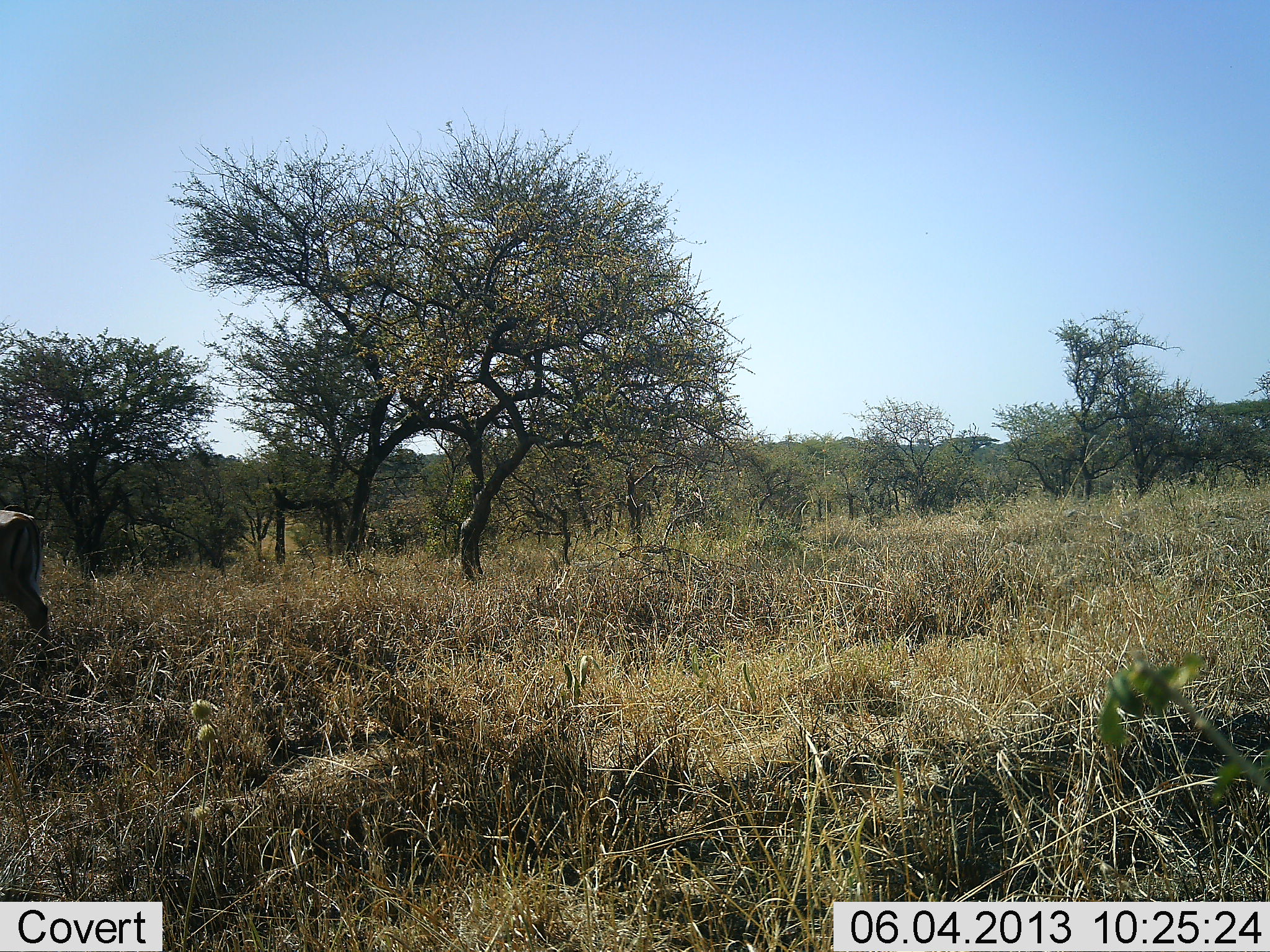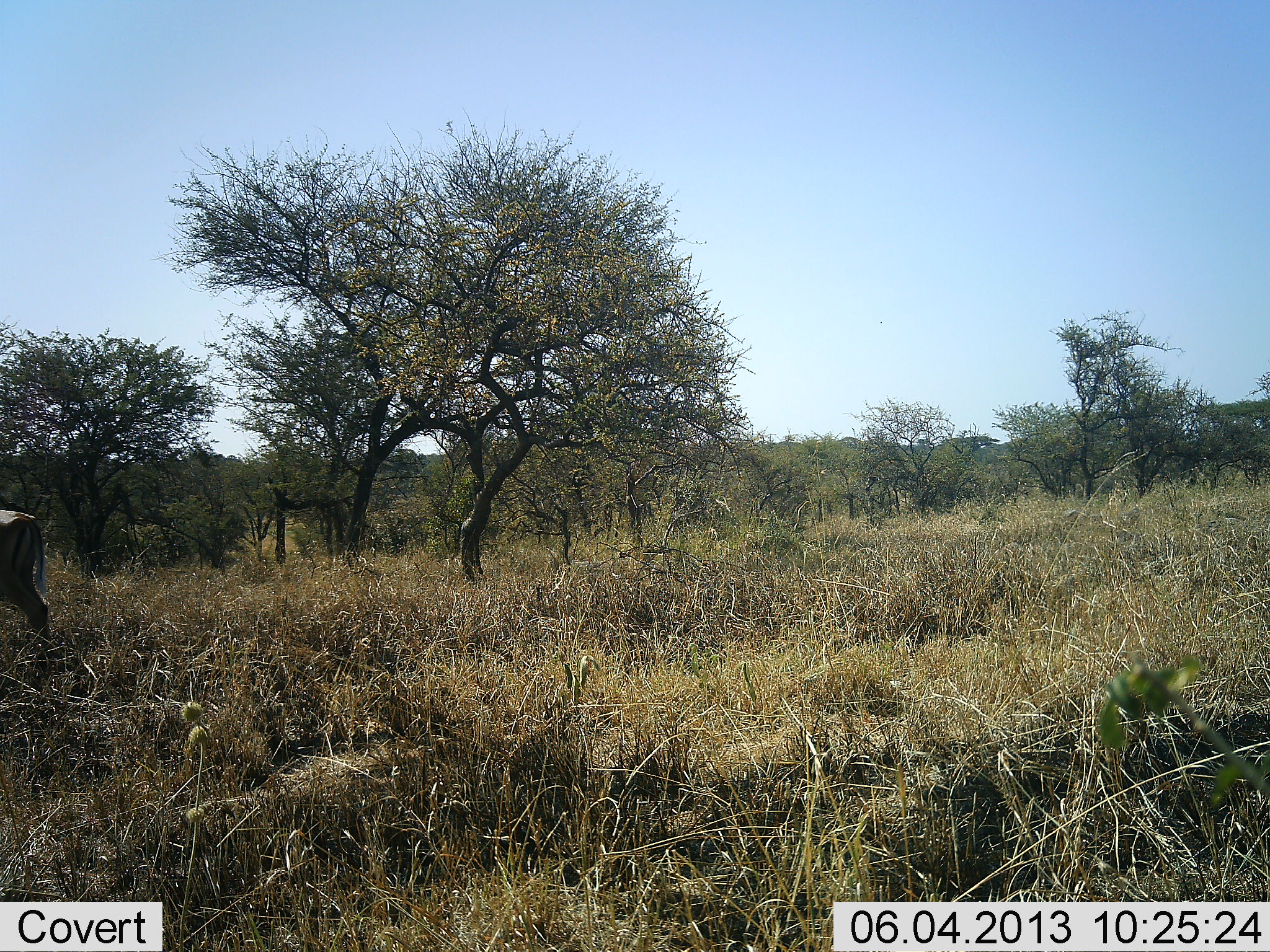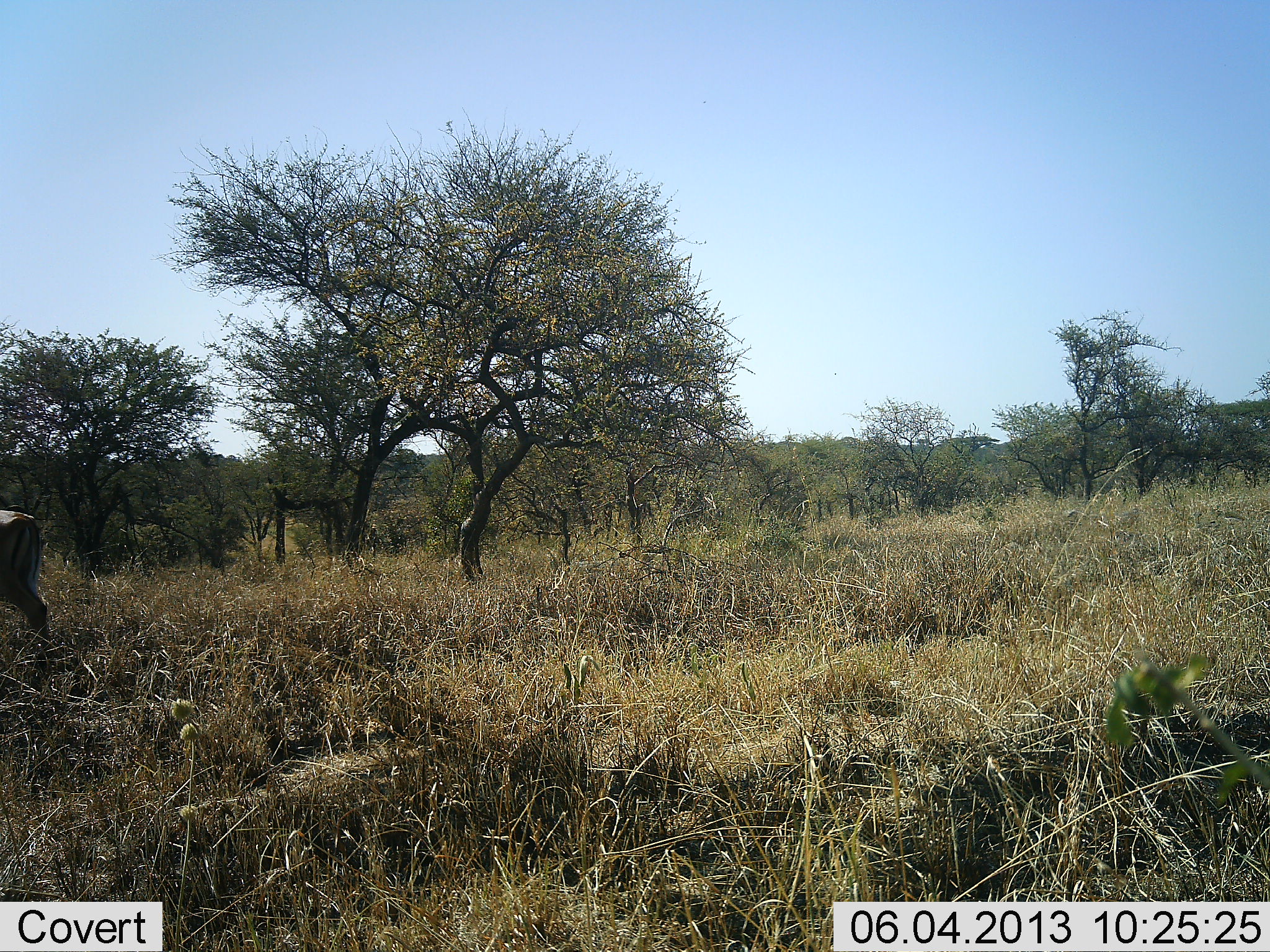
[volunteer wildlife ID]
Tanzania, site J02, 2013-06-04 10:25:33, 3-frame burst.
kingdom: Animalia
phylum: Chordata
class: Mammalia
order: Artiodactyla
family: Bovidae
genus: Aepyceros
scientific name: Aepyceros melampus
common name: impala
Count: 1.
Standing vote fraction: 100%.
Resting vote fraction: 0%.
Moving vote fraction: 0%.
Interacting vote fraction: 0%.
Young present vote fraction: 0%.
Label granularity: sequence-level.